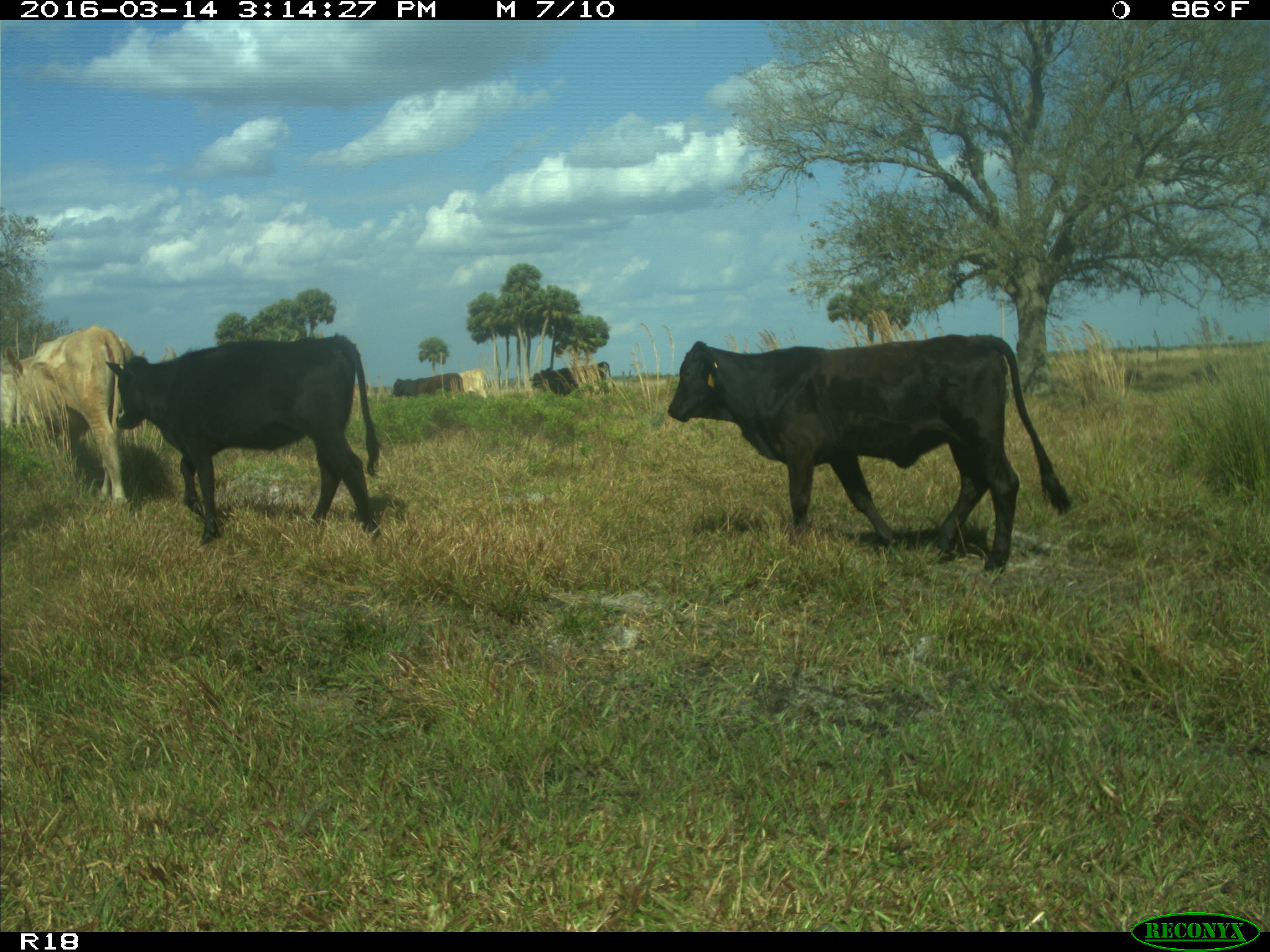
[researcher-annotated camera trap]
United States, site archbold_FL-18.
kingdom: Animalia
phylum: Chordata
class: Mammalia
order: Artiodactyla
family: Bovidae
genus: Bos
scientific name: Bos taurus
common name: domestic cow